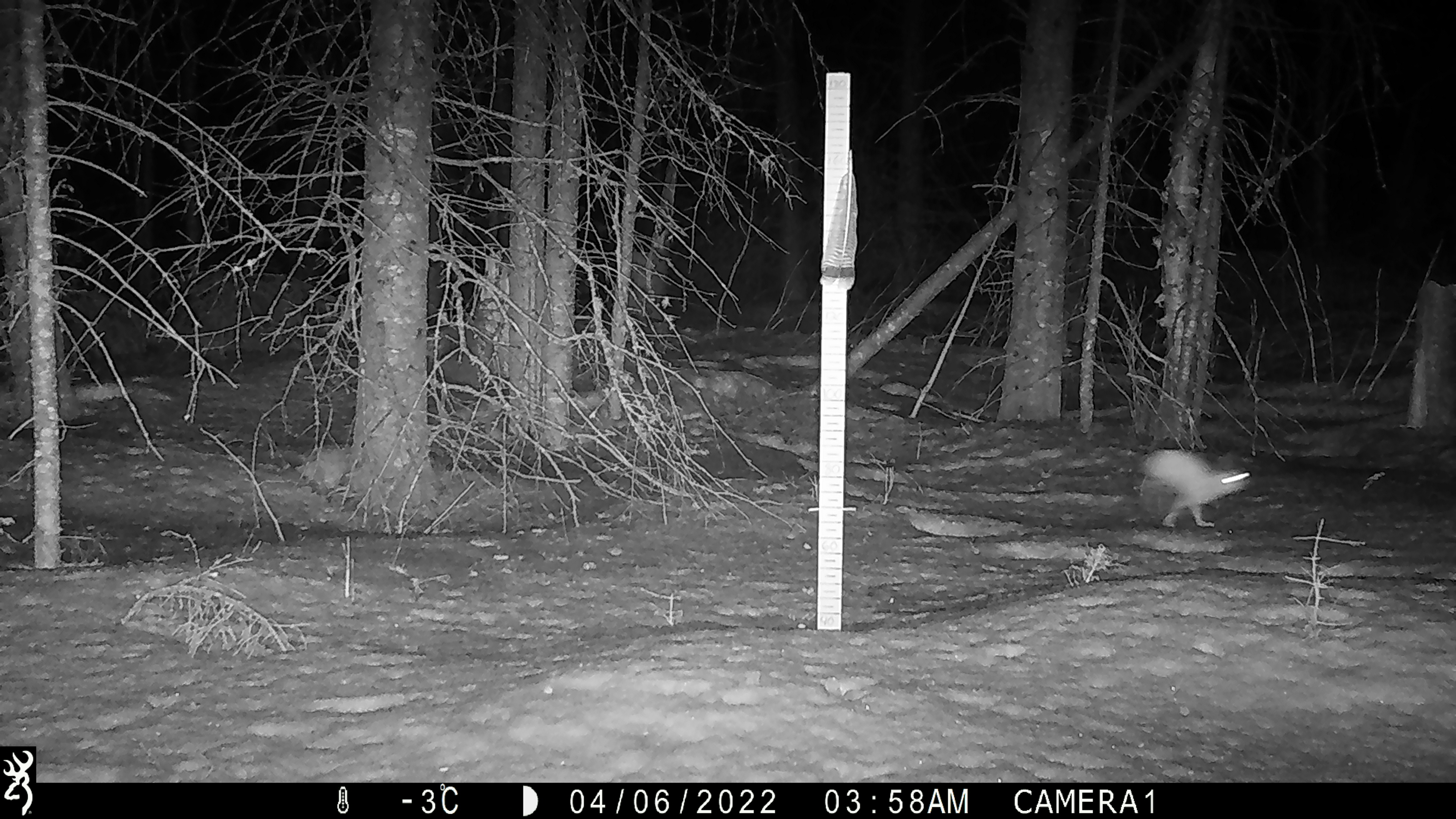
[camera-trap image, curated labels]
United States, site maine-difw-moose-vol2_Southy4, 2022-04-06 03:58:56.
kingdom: Animalia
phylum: Chordata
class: Mammalia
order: Lagomorpha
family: Leporidae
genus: Lepus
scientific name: Lepus americanus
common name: snowshoe hare